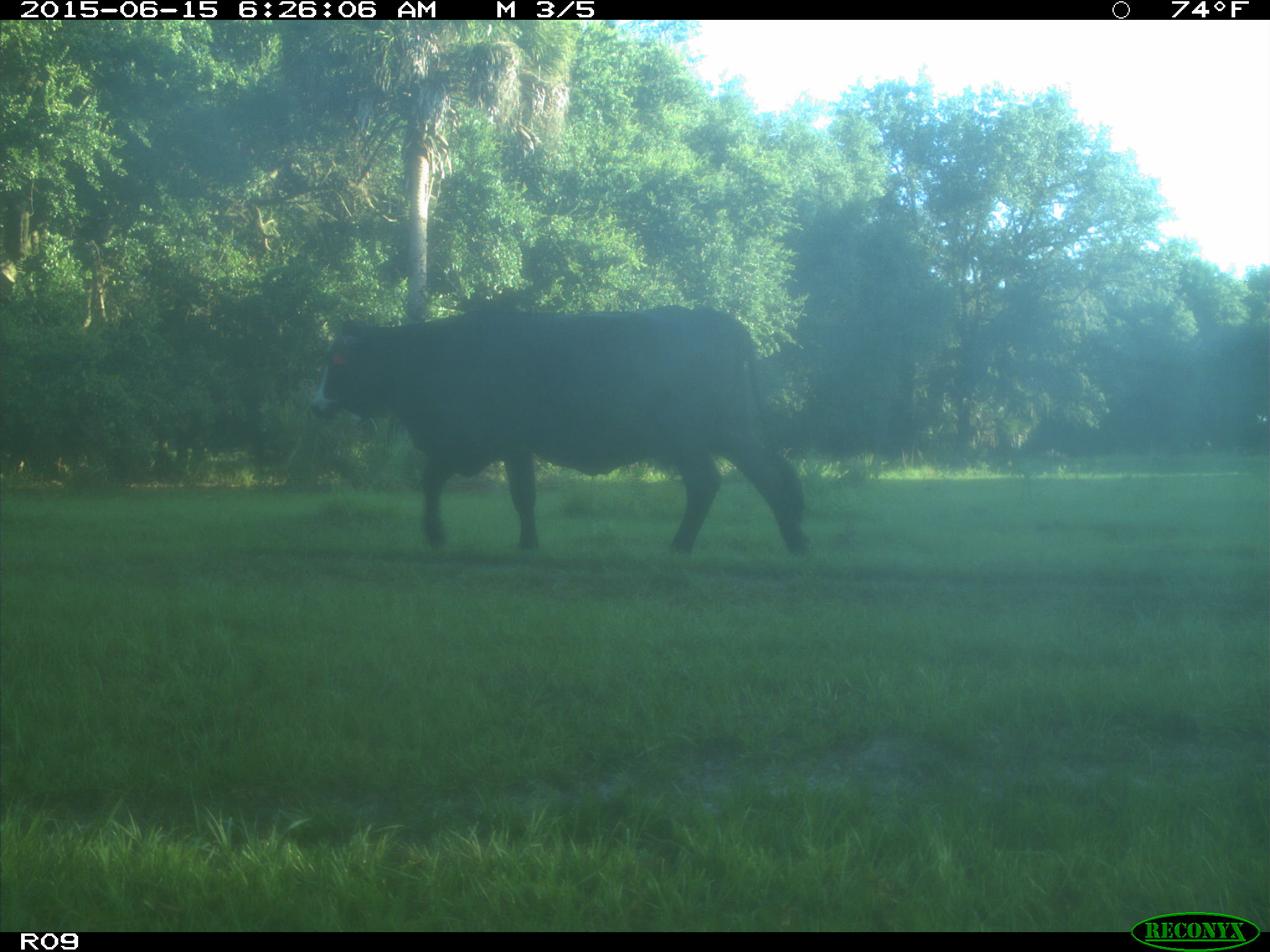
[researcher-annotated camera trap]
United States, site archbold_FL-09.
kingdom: Animalia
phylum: Chordata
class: Mammalia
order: Artiodactyla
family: Bovidae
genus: Bos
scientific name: Bos taurus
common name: domestic cow